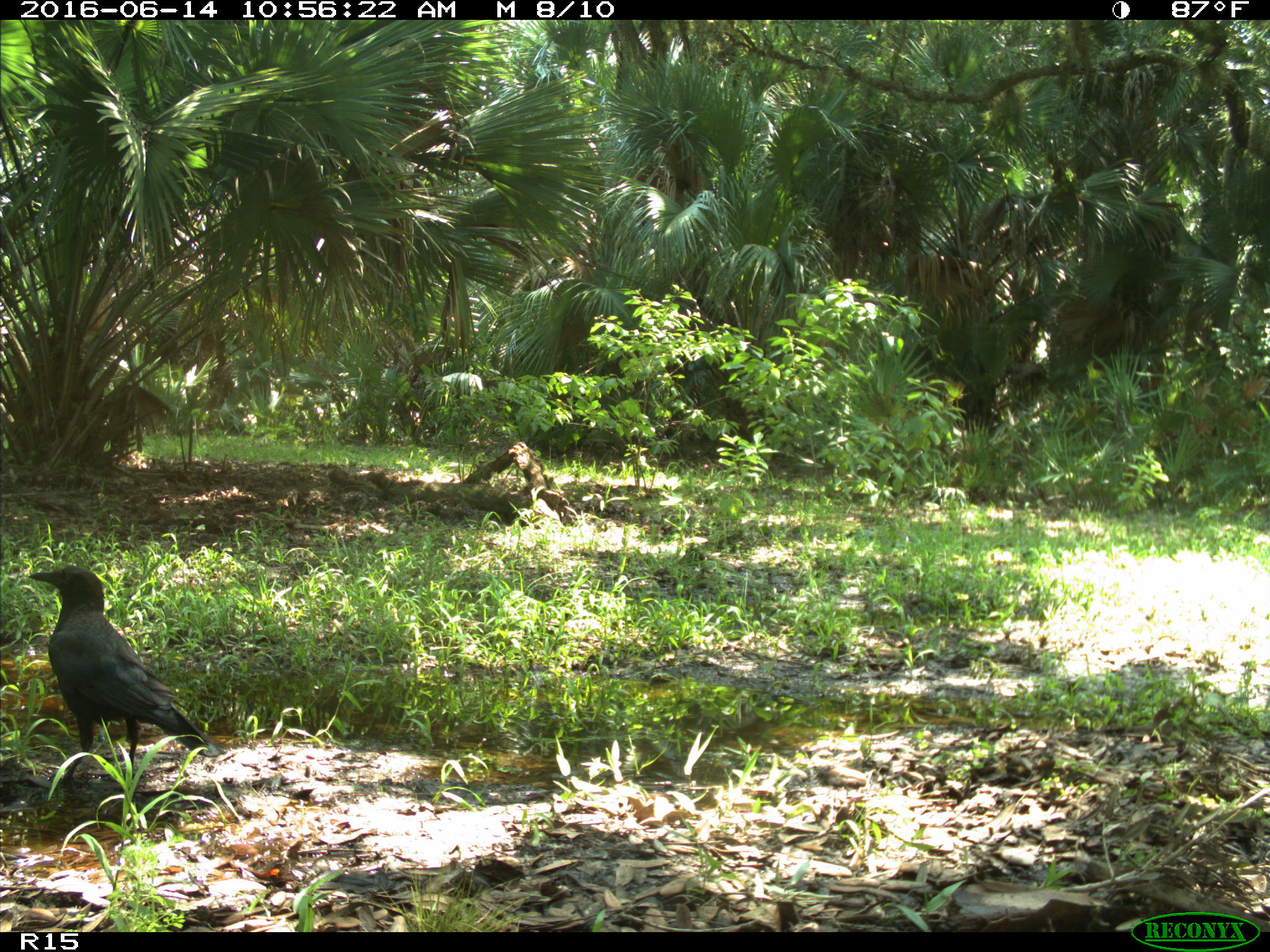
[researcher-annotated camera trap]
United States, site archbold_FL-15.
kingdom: Animalia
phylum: Chordata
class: Aves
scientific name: Aves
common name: birds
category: unidentified bird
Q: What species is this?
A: Unidentified bird (birds) (Aves).